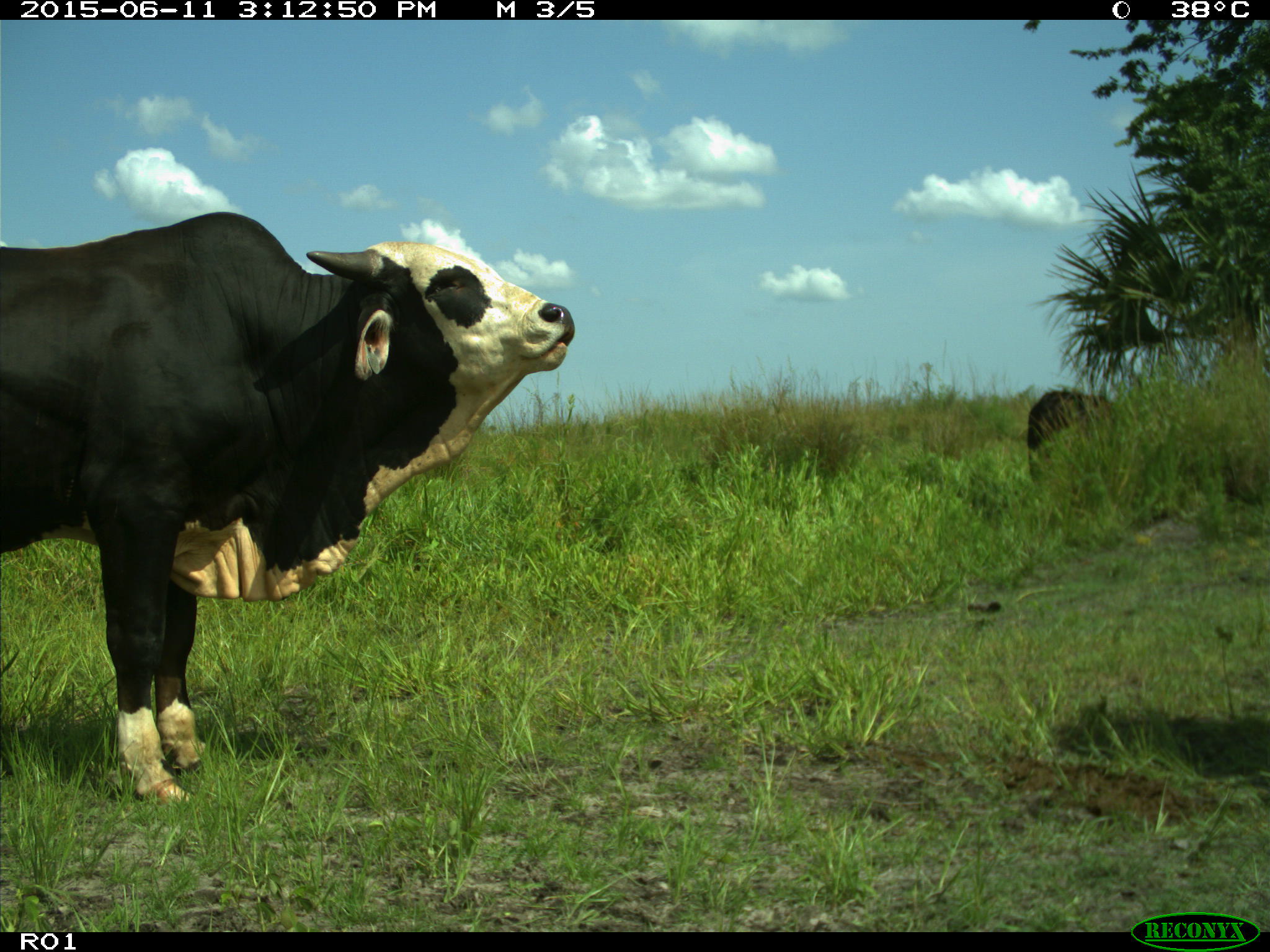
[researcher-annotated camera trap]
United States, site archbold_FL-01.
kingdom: Animalia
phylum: Chordata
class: Mammalia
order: Artiodactyla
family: Bovidae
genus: Bos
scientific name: Bos taurus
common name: domestic cow